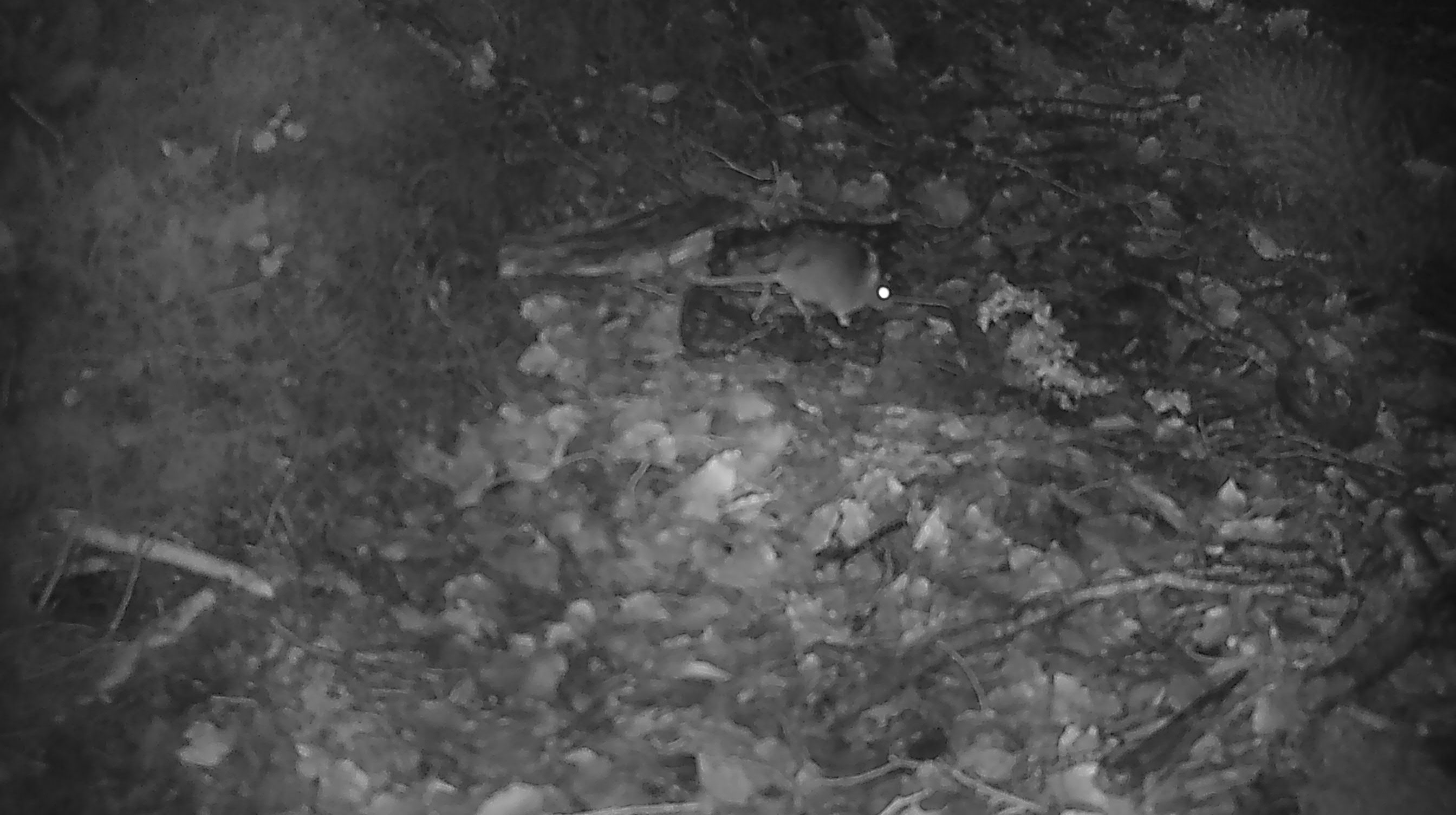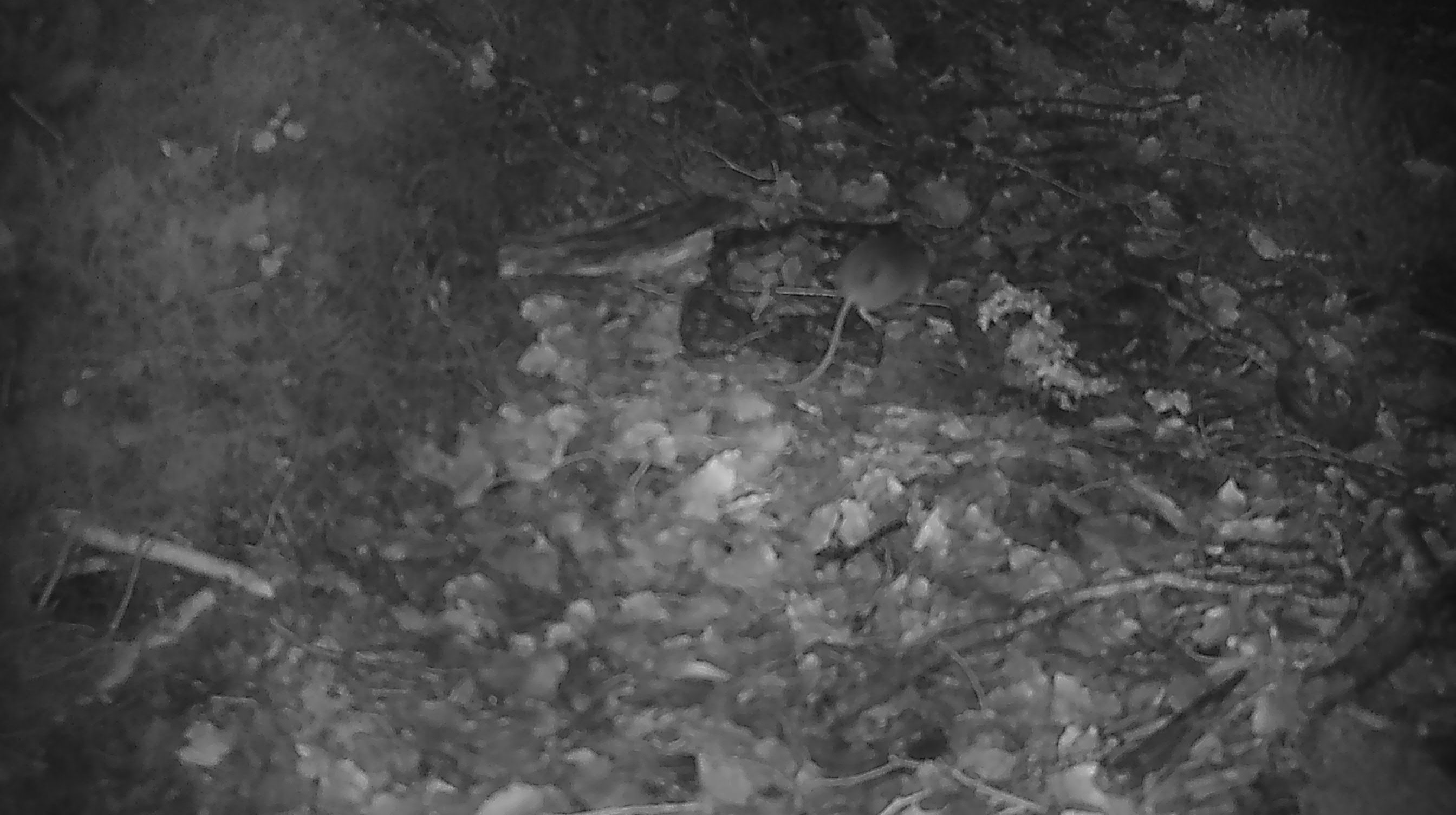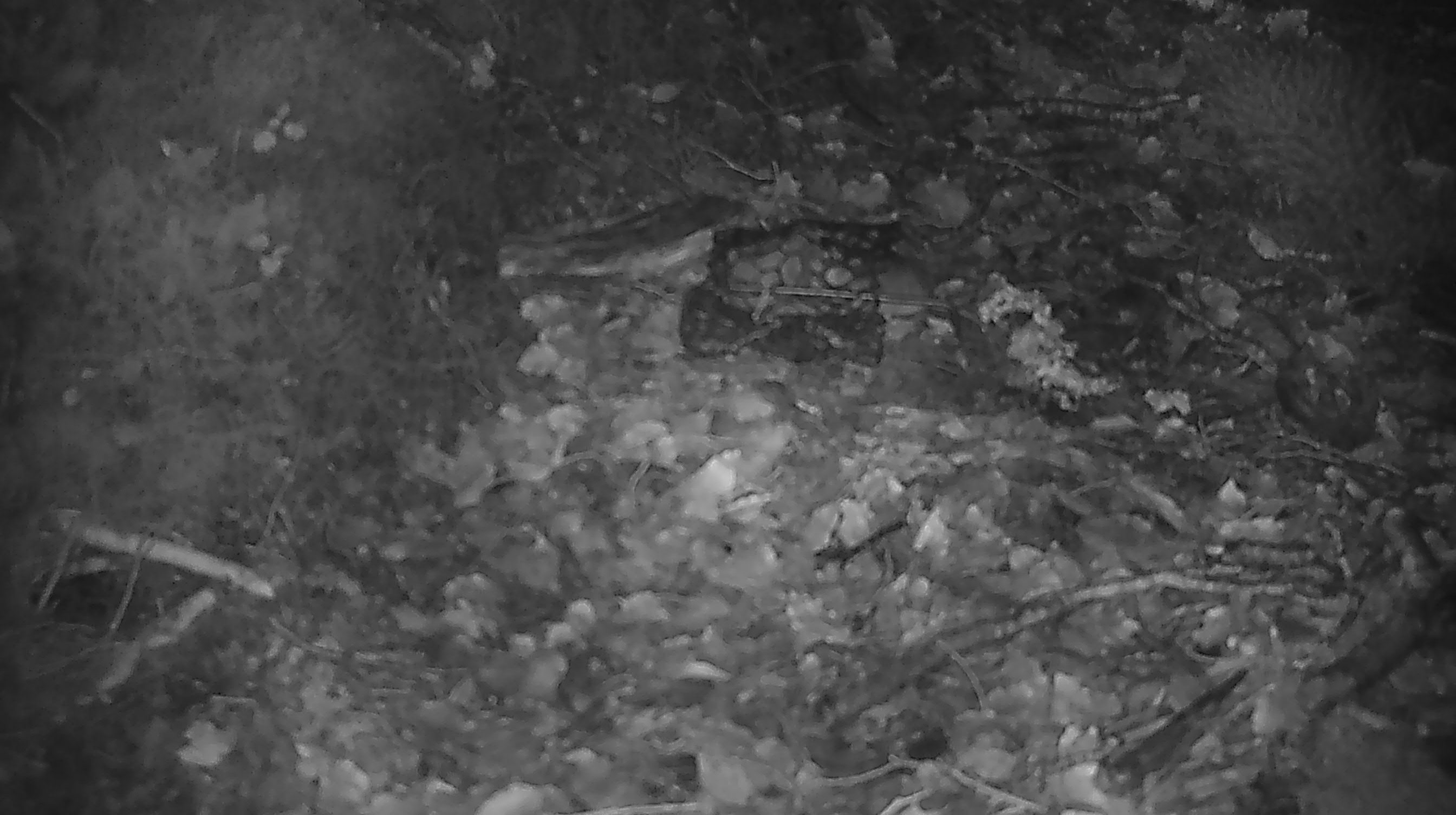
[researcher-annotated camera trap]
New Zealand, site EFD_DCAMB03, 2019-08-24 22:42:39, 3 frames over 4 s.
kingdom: Animalia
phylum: Chordata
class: Mammalia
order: Rodentia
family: Muridae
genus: Mus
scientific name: Mus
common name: mouse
Mouse (Mus).